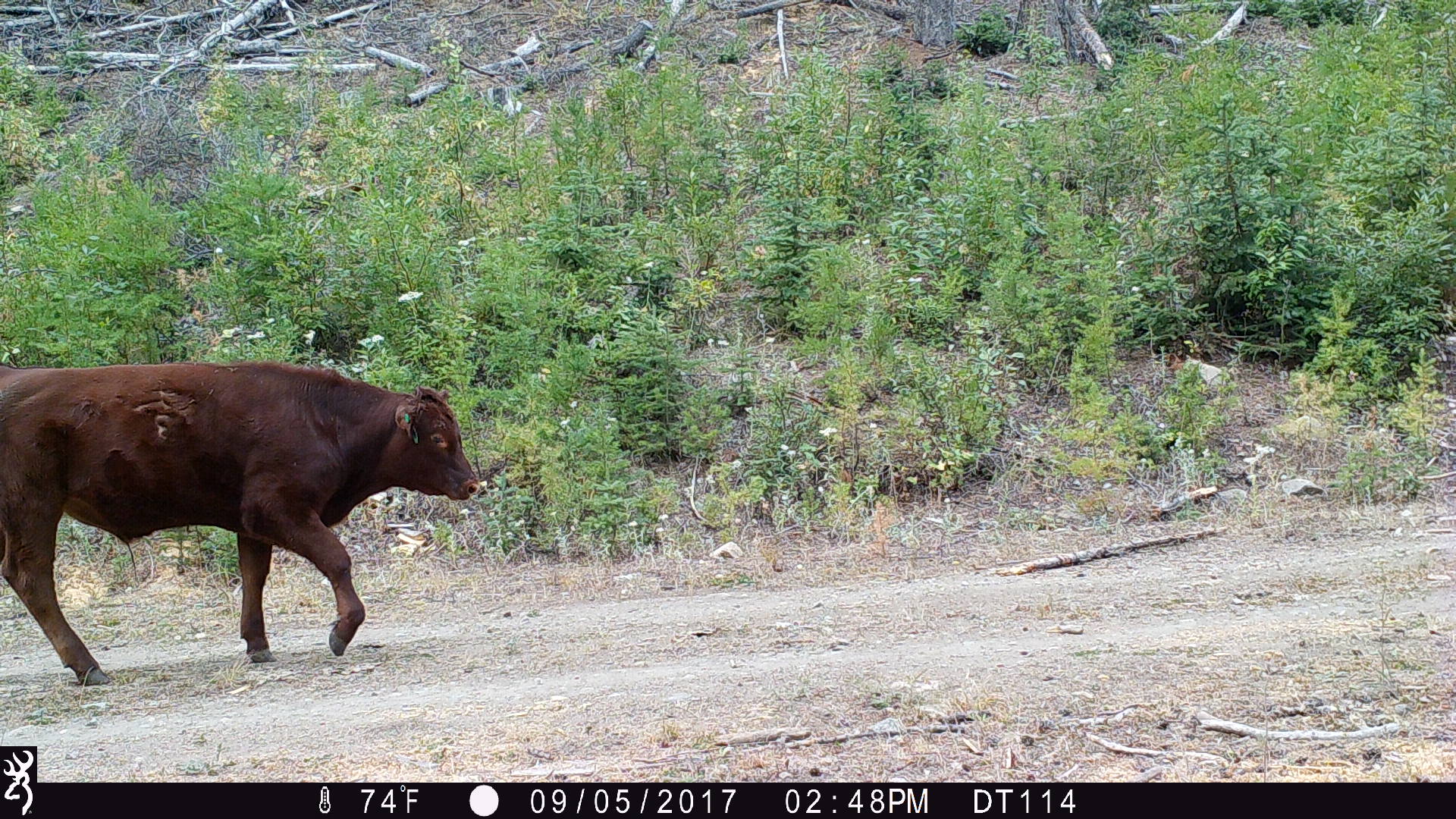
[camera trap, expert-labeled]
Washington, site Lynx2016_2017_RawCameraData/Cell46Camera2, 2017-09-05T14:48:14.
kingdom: Animalia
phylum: Chordata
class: Mammalia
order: Artiodactyla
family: Bovidae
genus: Bos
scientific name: Bos taurus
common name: domestic cattle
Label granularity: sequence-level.